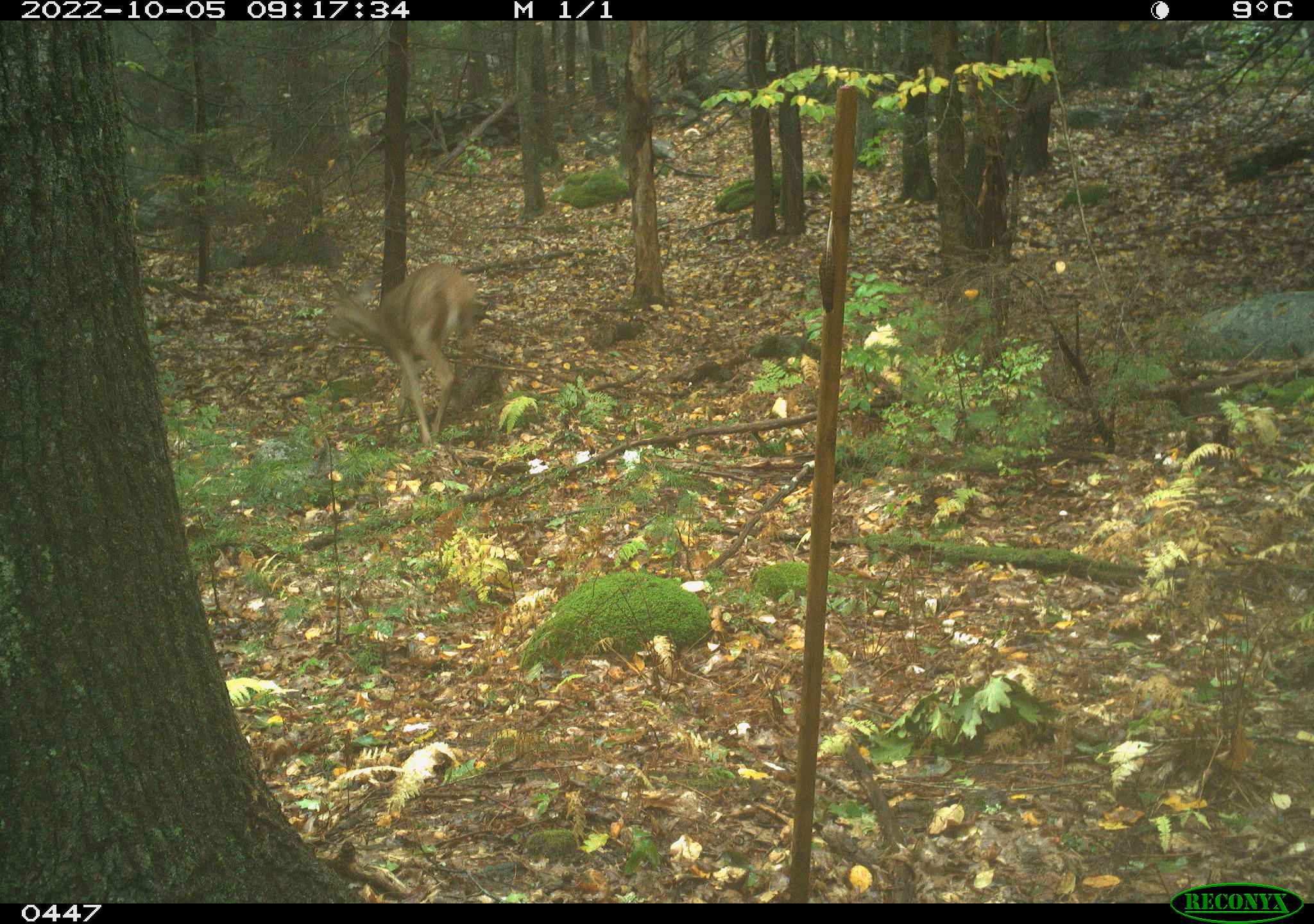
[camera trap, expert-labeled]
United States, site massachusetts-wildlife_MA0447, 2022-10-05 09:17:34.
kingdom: Animalia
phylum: Chordata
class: Mammalia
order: Artiodactyla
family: Cervidae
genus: Odocoileus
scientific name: Odocoileus virginianus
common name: white-tailed deer